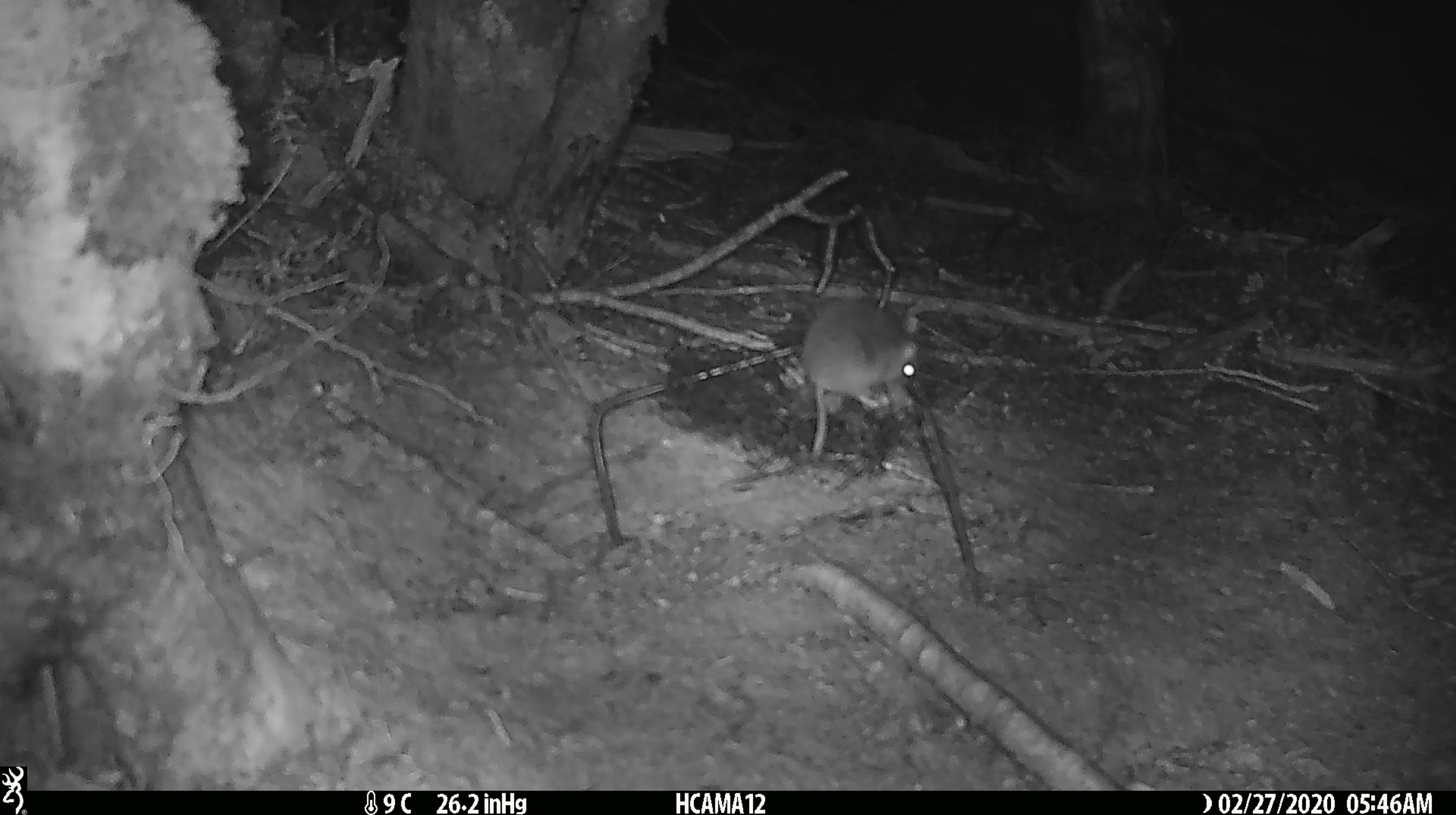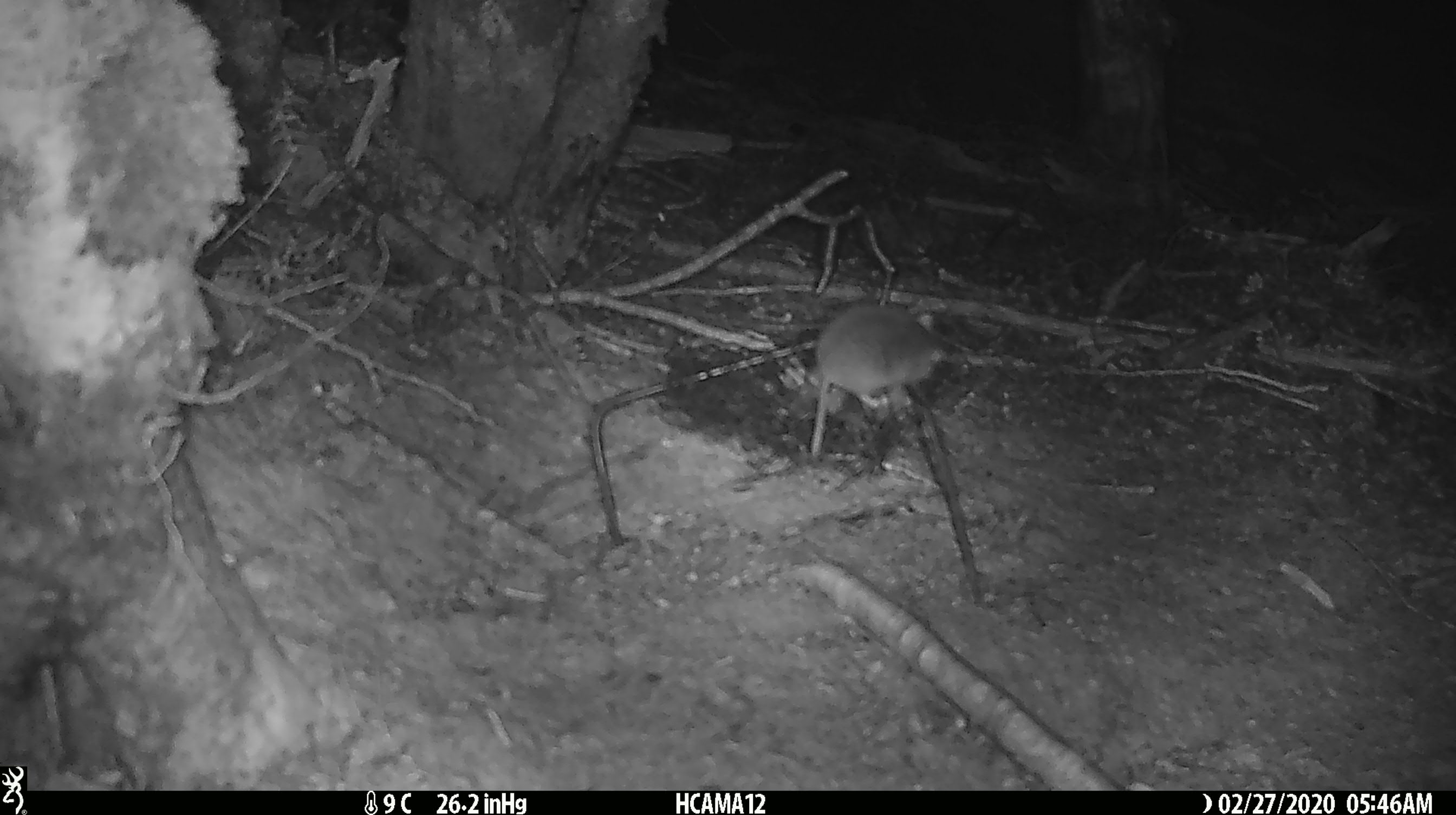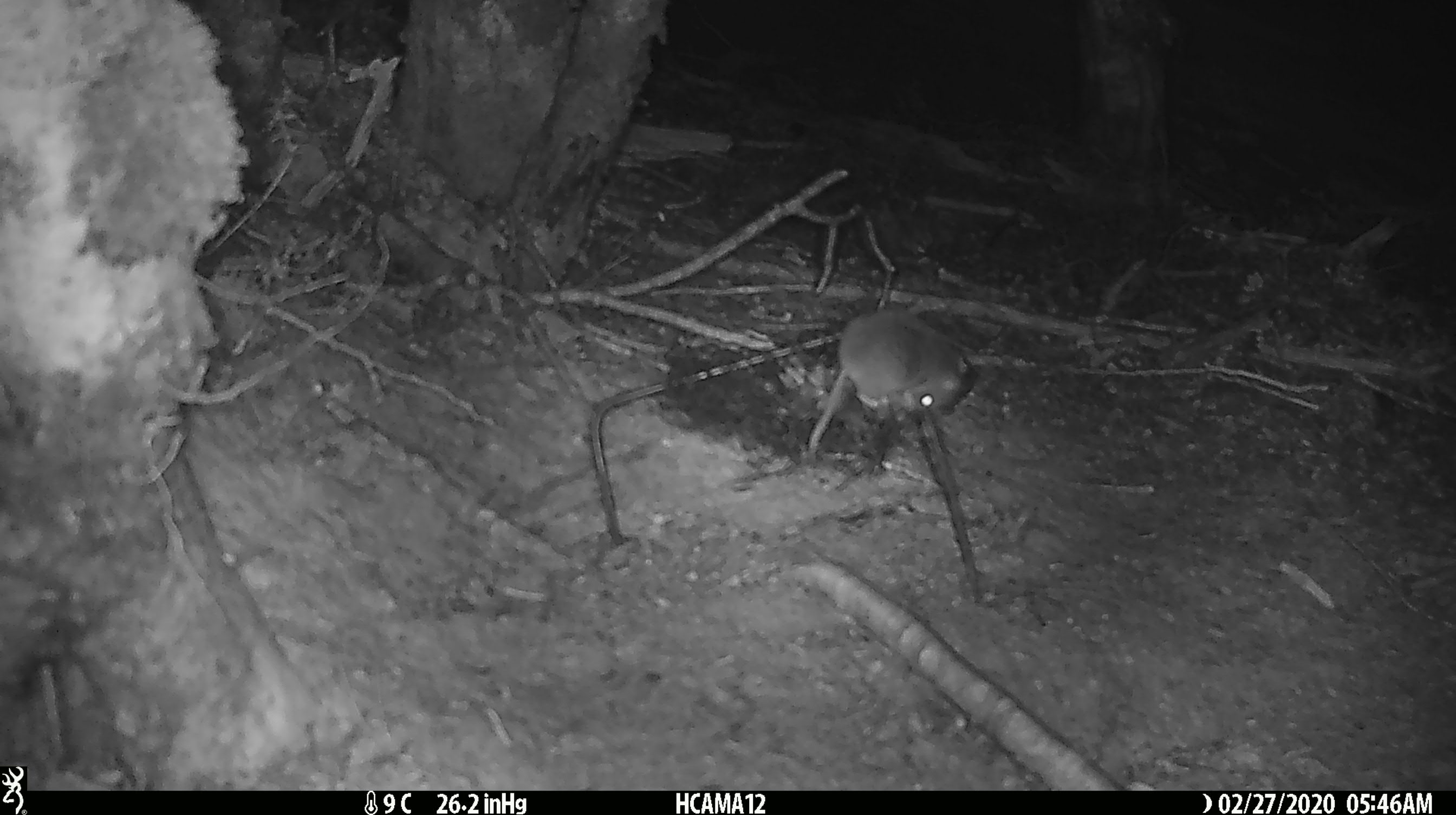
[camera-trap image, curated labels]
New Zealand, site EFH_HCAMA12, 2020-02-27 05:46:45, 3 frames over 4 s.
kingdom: Animalia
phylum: Chordata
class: Mammalia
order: Rodentia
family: Muridae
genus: Mus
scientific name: Mus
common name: mouse